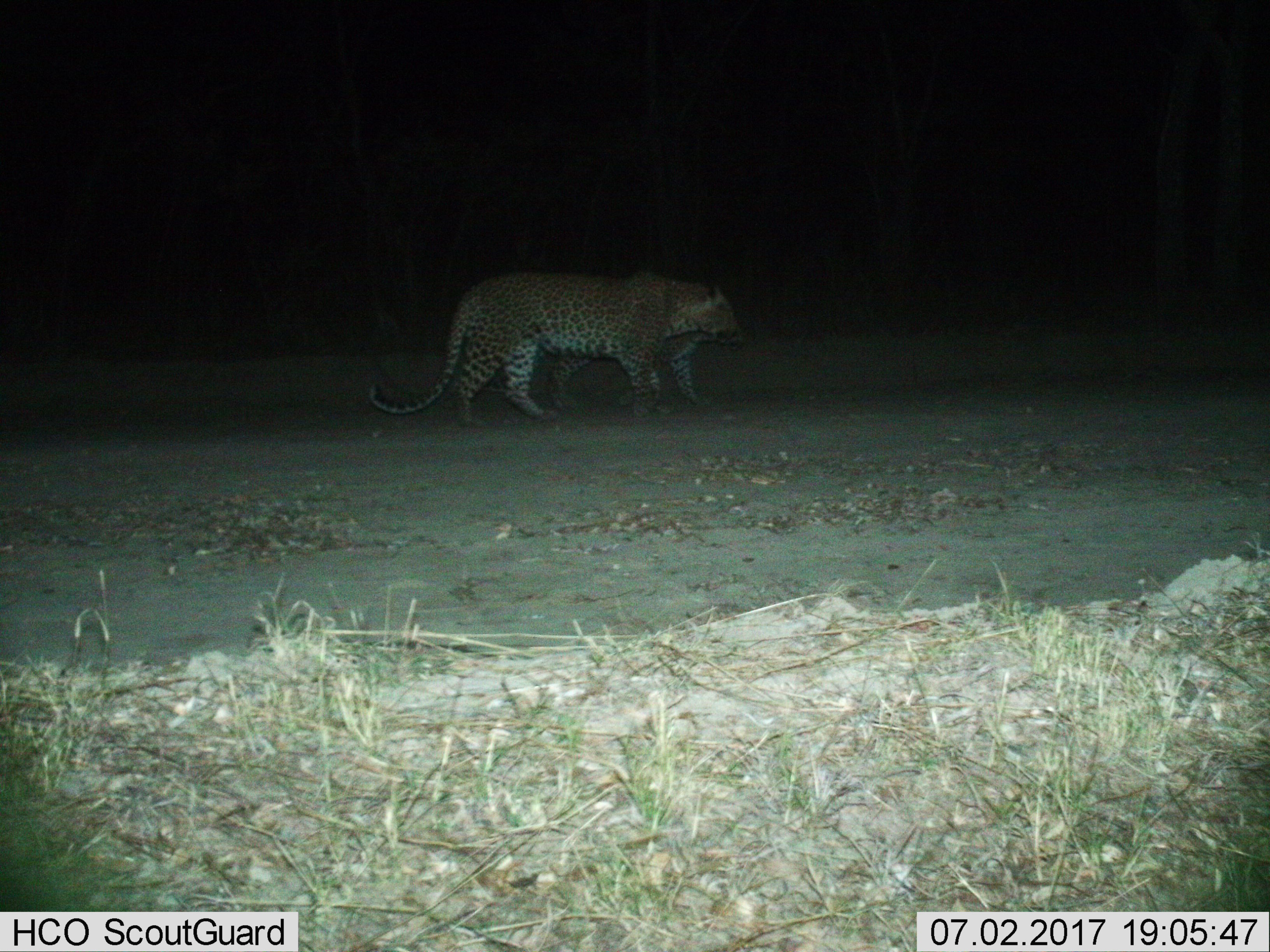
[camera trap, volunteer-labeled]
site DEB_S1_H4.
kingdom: Animalia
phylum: Chordata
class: Mammalia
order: Carnivora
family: Felidae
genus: Panthera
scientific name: Panthera pardus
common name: leopard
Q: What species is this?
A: Leopard (Panthera pardus).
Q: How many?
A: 2.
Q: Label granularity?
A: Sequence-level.